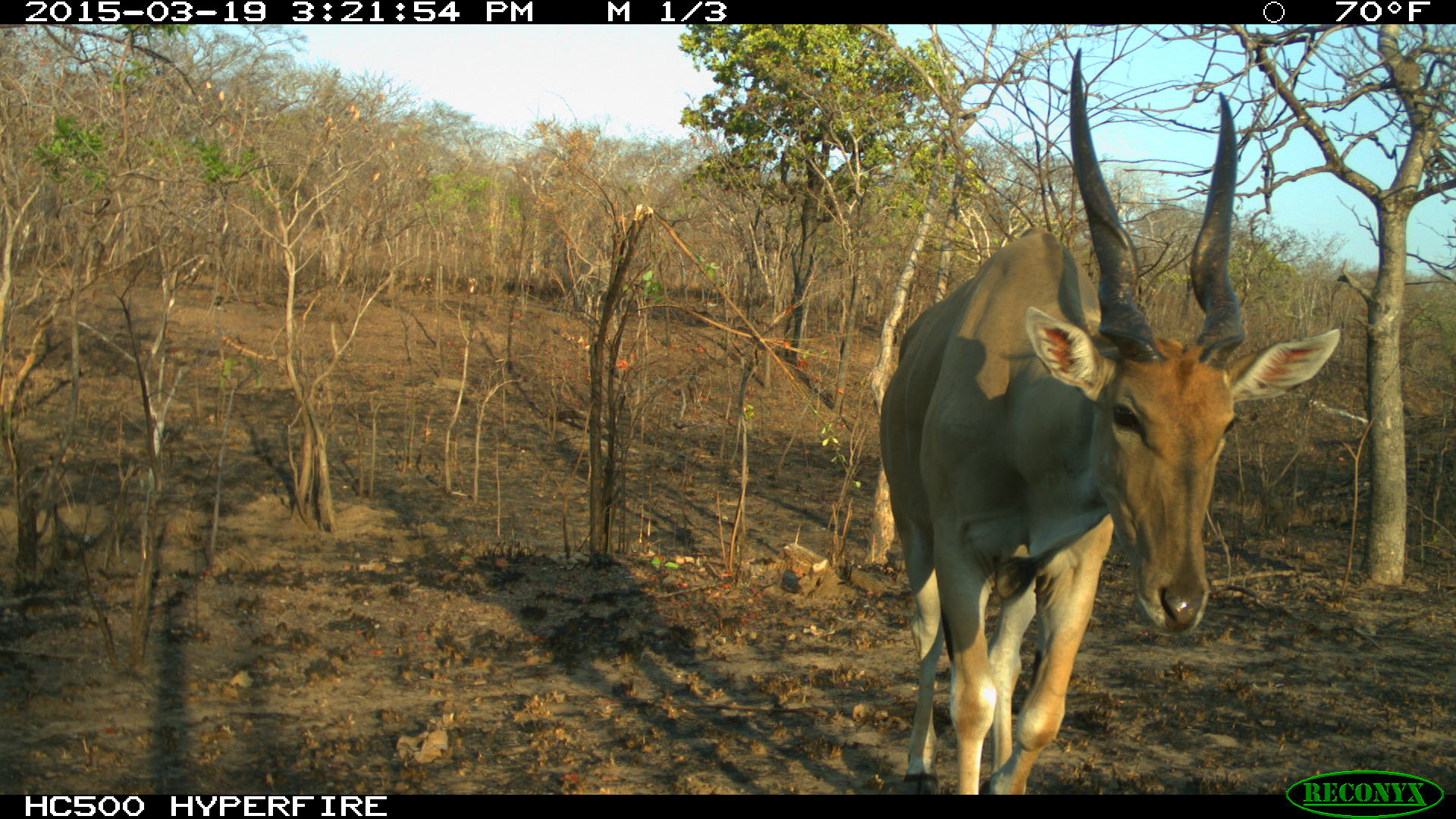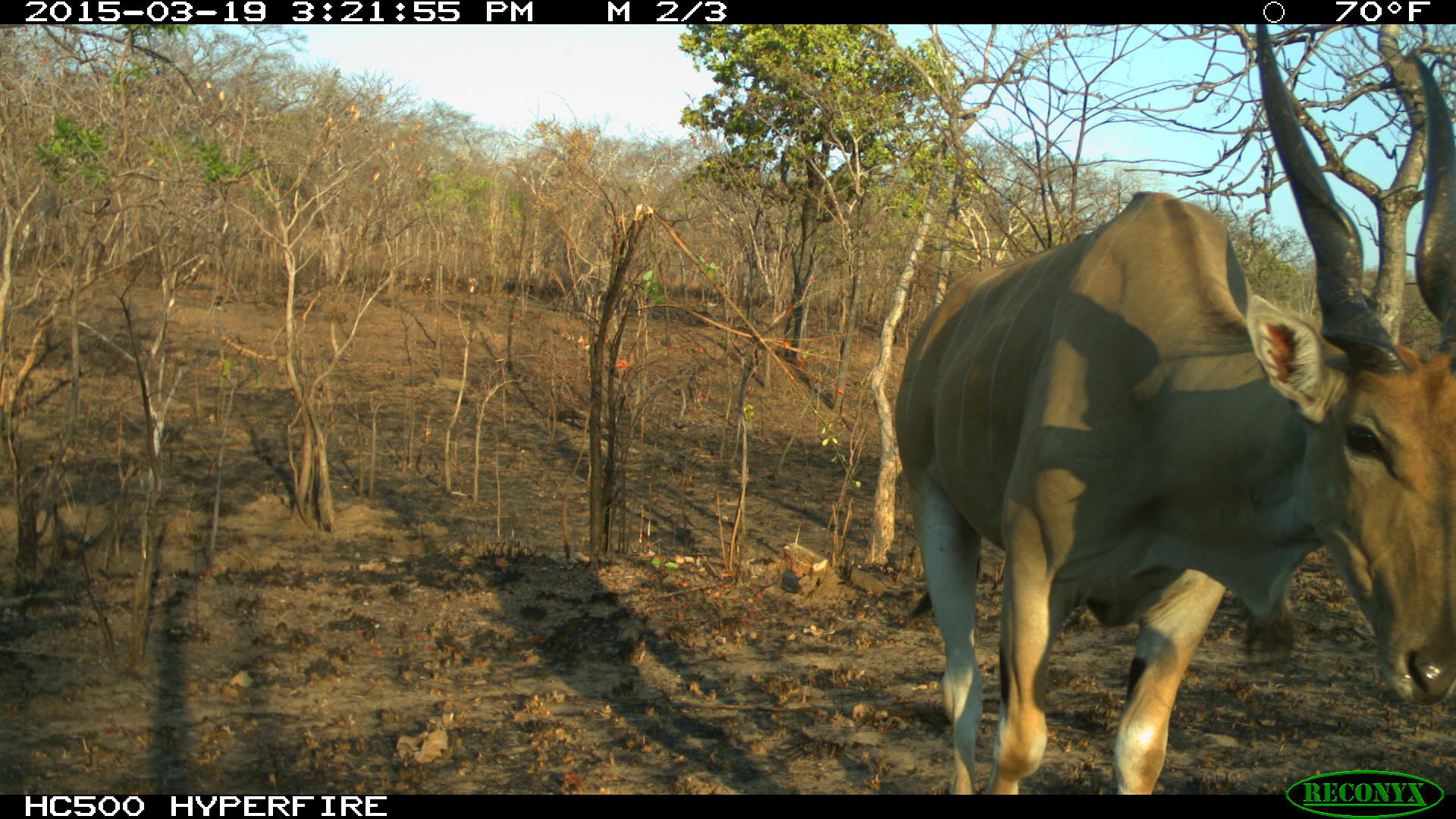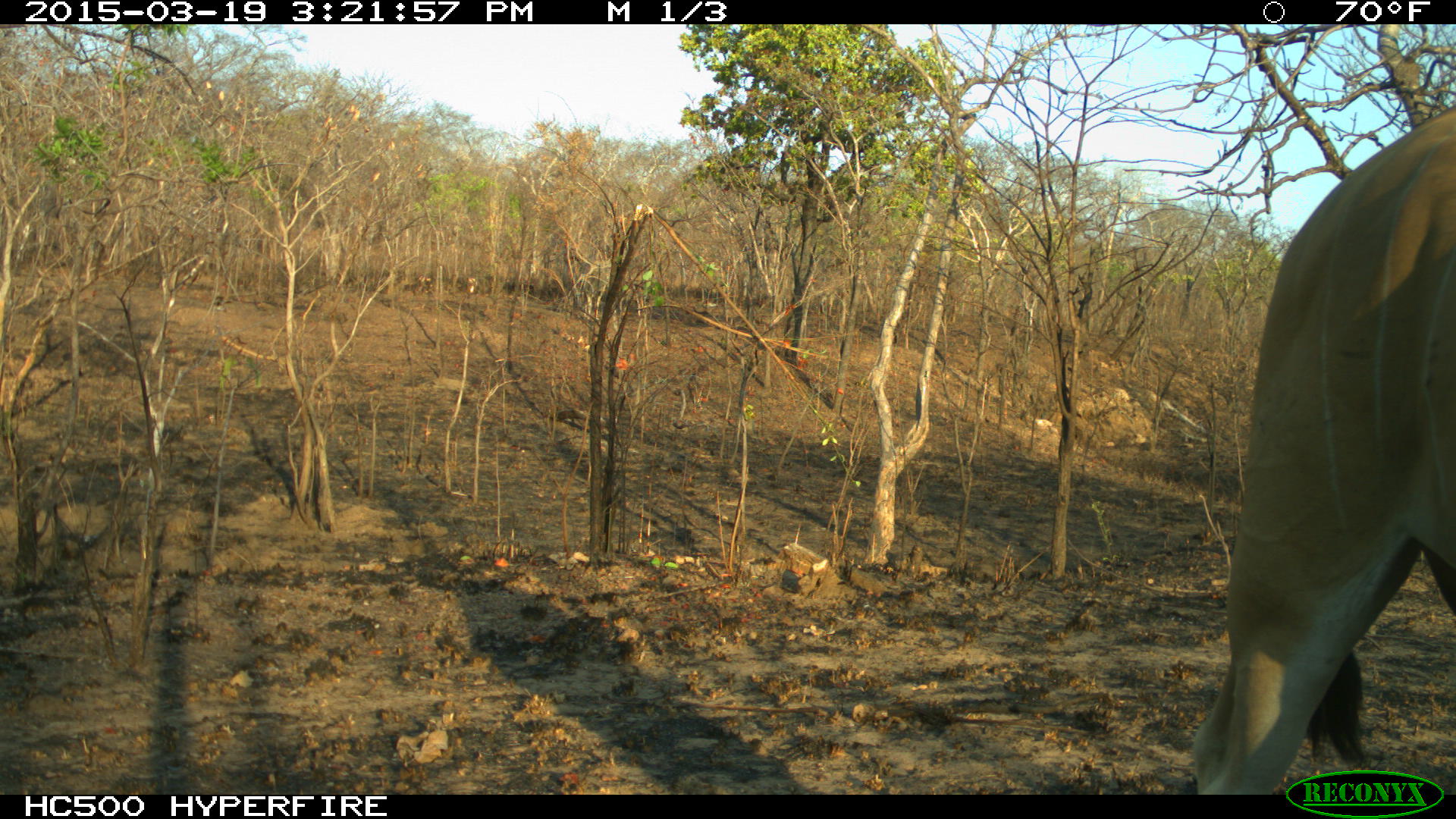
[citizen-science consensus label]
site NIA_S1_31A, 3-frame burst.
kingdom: Animalia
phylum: Chordata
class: Mammalia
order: Artiodactyla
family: Bovidae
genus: Tragelaphus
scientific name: Tragelaphus oryx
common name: eland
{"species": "eland (Tragelaphus oryx)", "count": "1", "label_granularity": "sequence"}